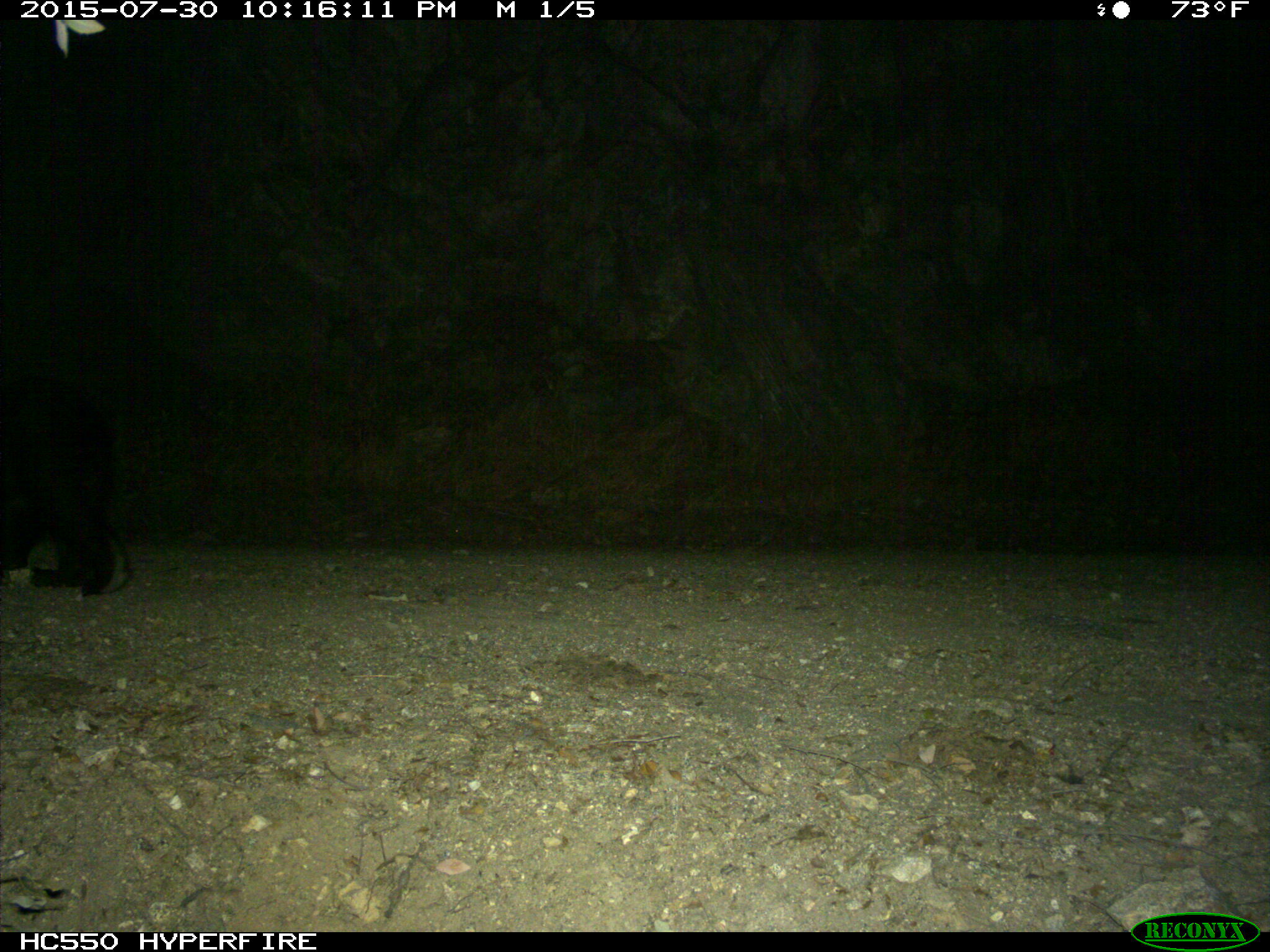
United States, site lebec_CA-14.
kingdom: Animalia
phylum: Chordata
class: Mammalia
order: Carnivora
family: Ursidae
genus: Ursus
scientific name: Ursus americanus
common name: american black bear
Ursus americanus (american black bear).